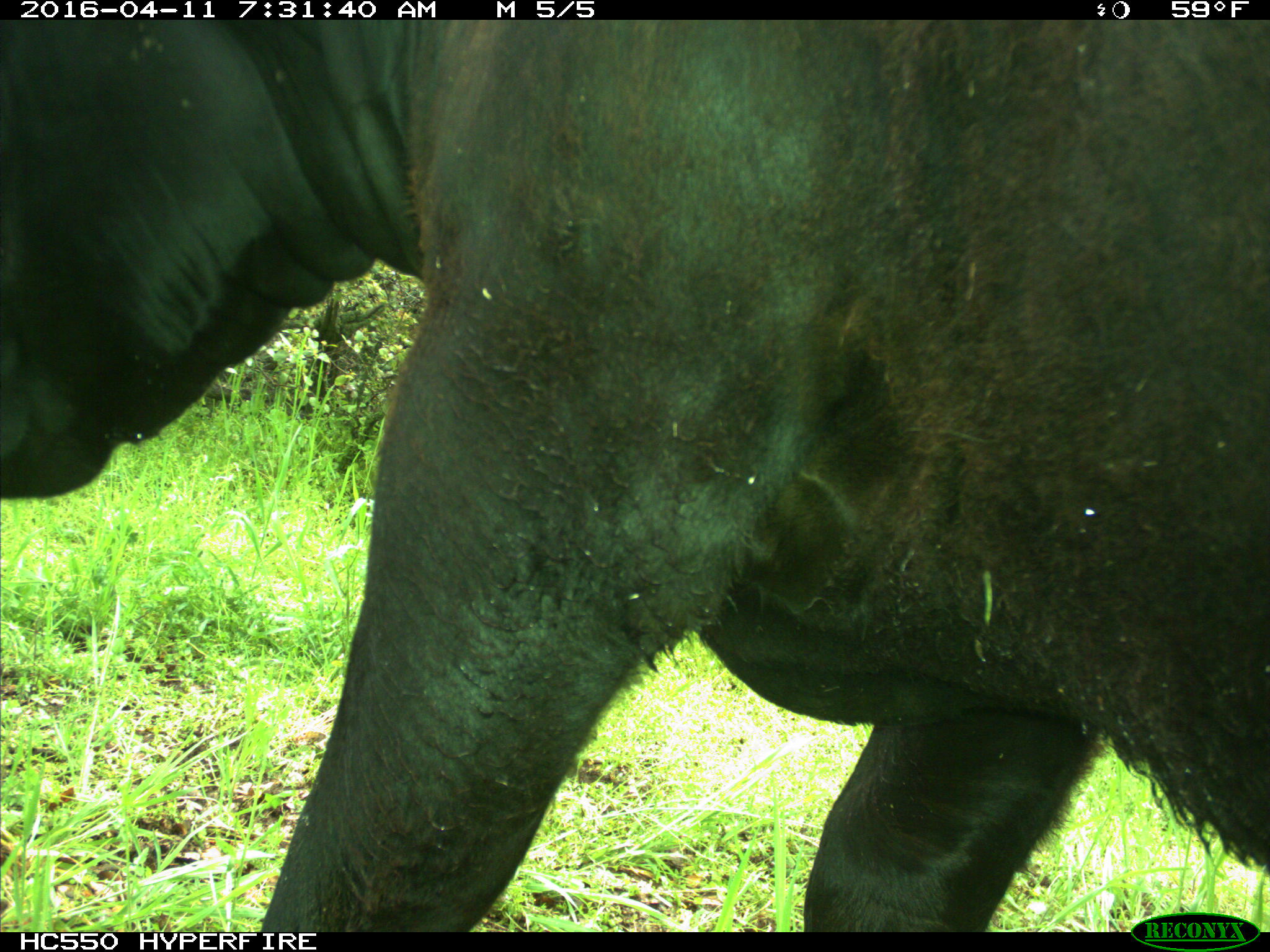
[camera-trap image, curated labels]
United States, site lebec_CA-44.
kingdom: Animalia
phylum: Chordata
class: Mammalia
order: Artiodactyla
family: Bovidae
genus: Bos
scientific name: Bos taurus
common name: domestic cow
Bos taurus (domestic cow).